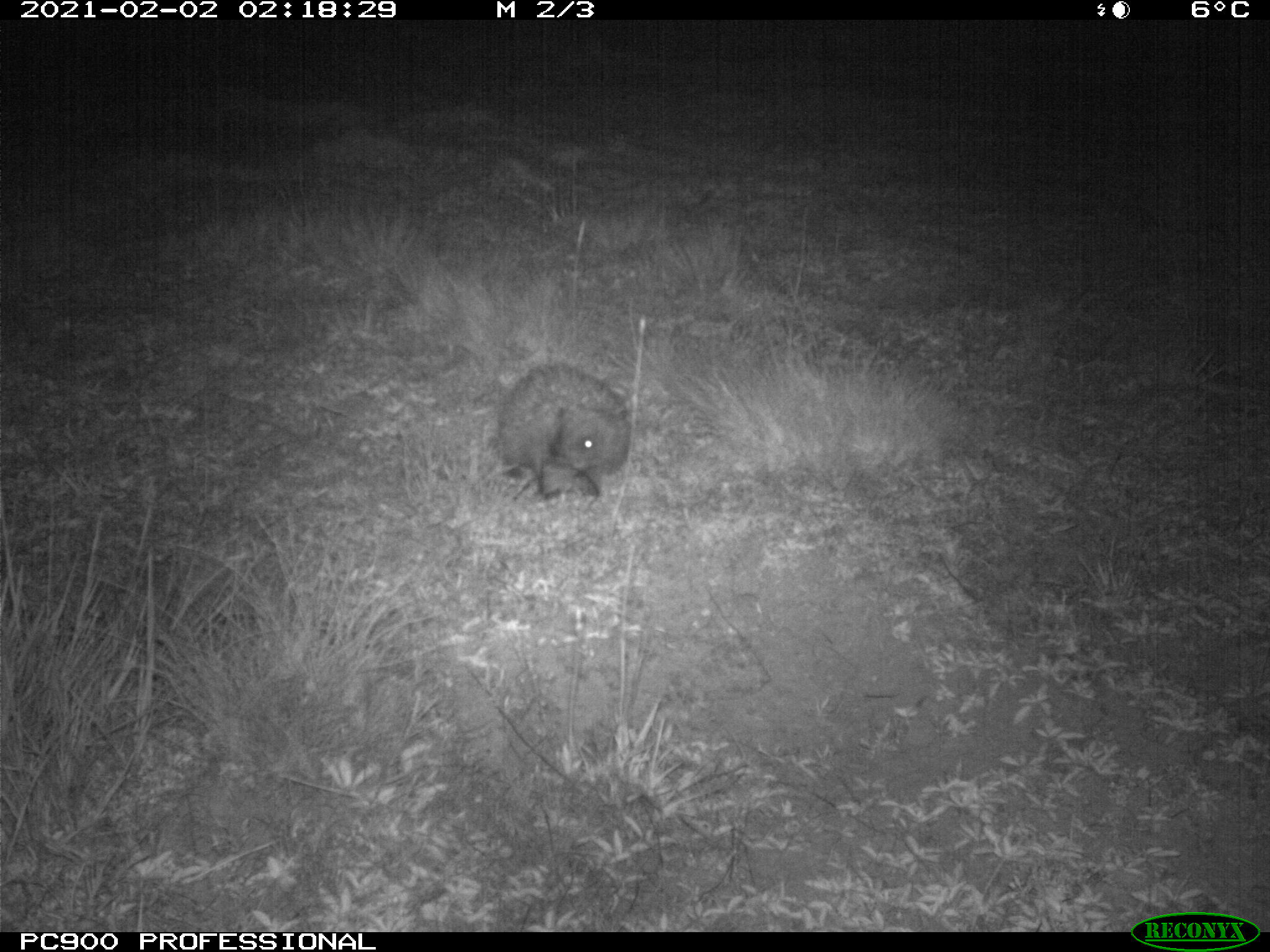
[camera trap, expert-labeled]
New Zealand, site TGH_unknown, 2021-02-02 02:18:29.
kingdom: Animalia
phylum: Chordata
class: Mammalia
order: Eulipotyphla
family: Erinaceidae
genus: Erinaceus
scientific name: Erinaceus europaeus europaeus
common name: european hedgehog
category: hedgehog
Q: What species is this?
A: Hedgehog (european hedgehog) (Erinaceus europaeus europaeus).